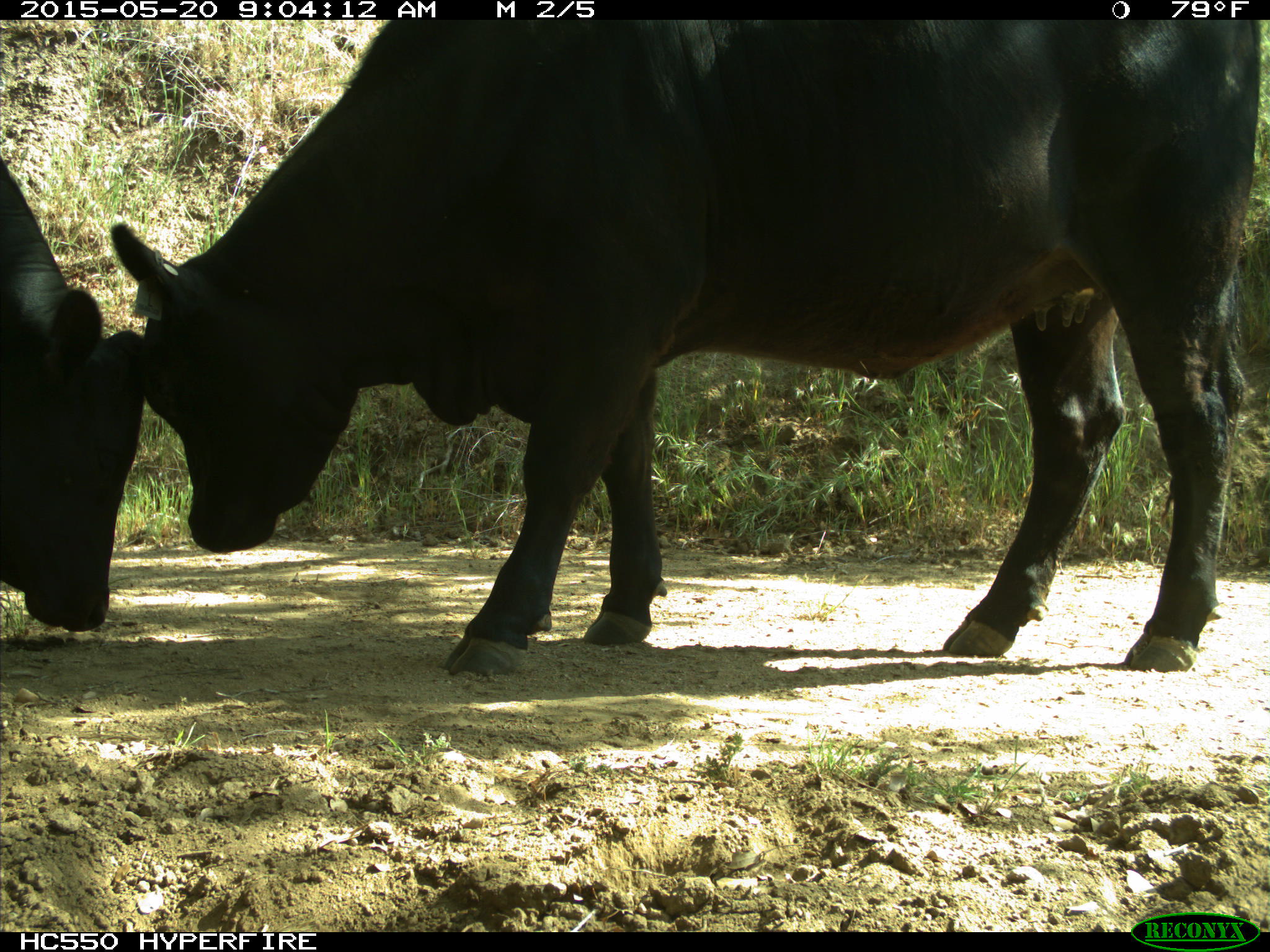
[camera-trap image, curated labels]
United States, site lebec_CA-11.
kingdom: Animalia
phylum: Chordata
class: Mammalia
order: Artiodactyla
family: Bovidae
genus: Bos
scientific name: Bos taurus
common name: domestic cow